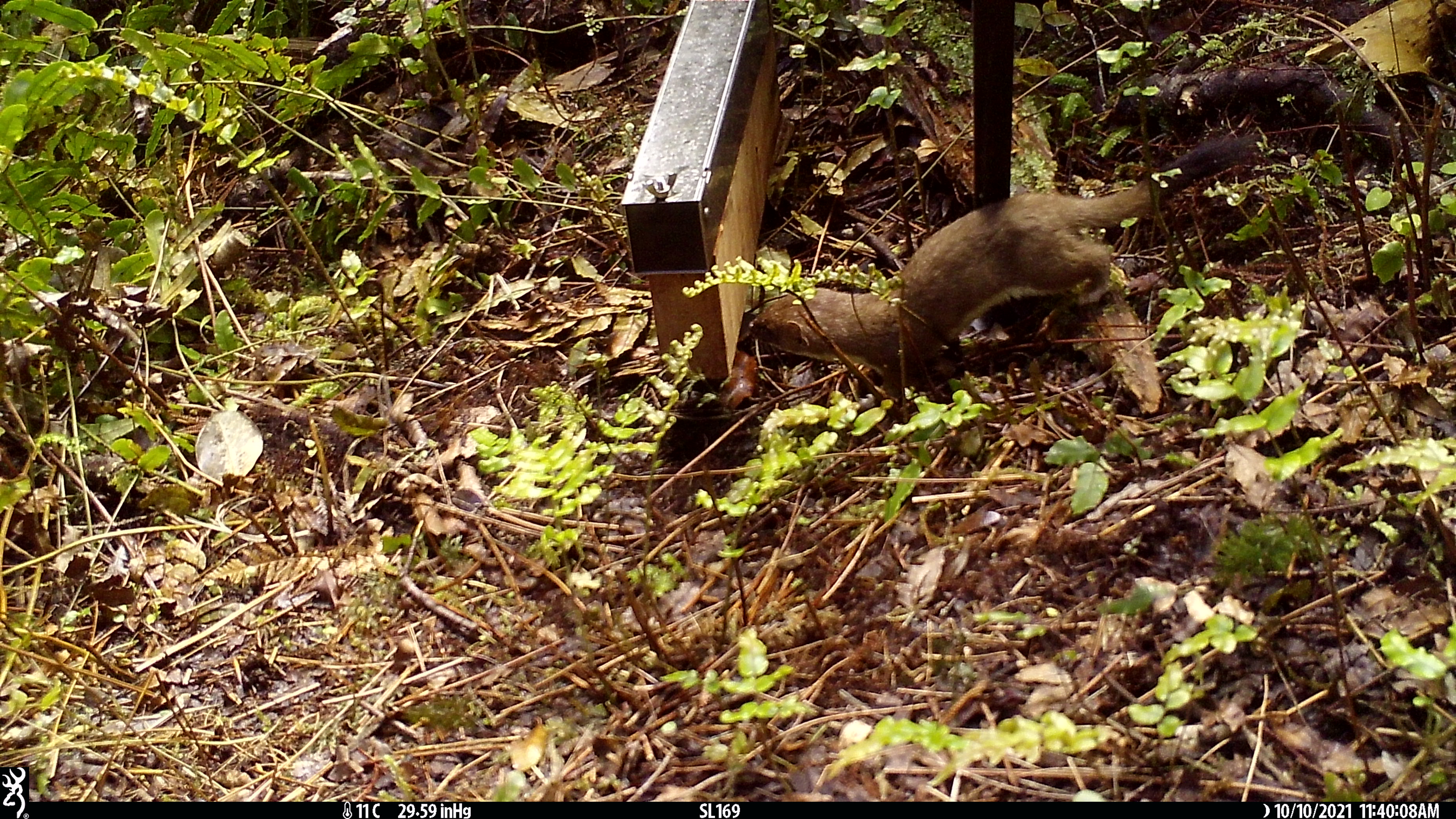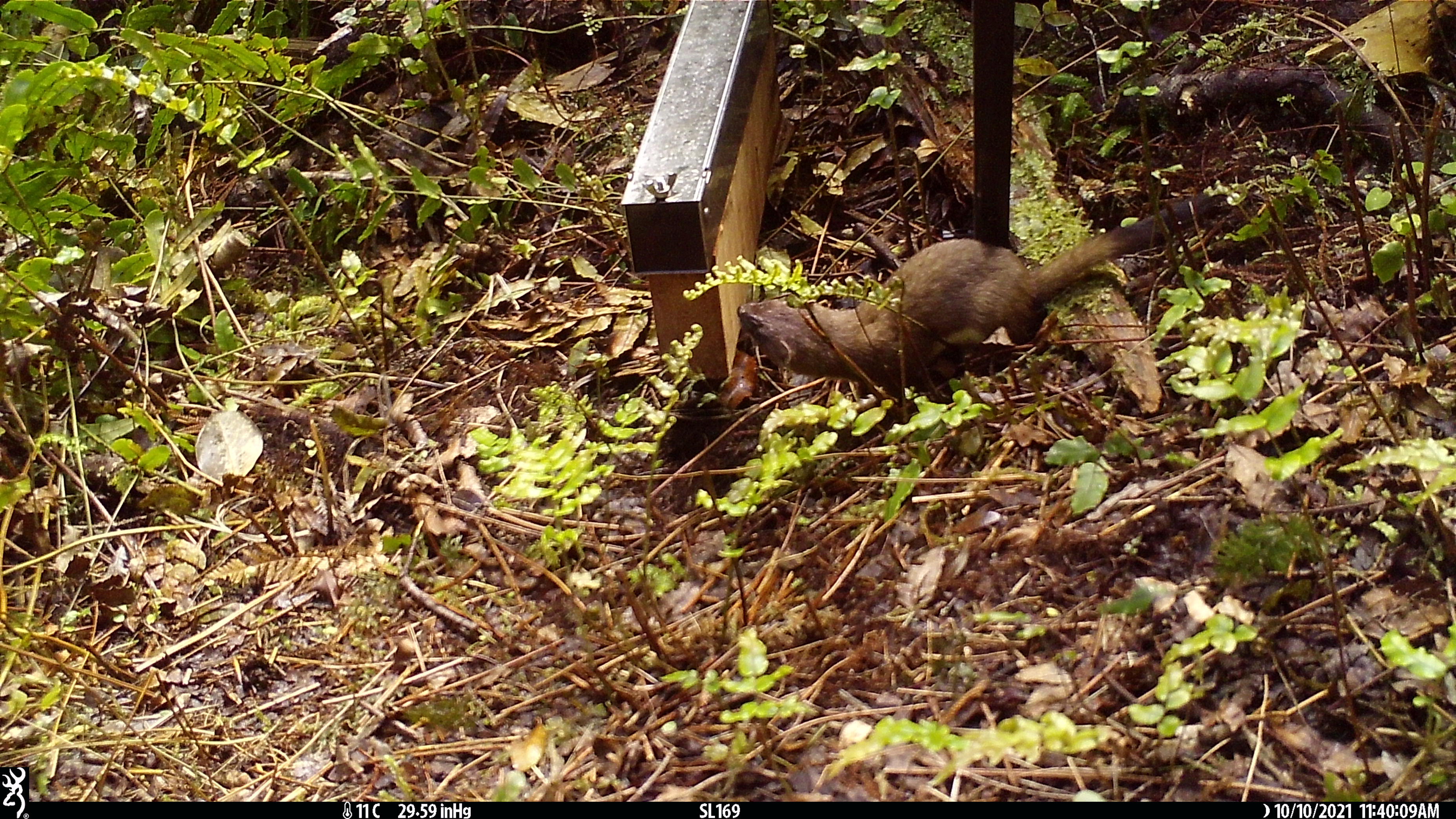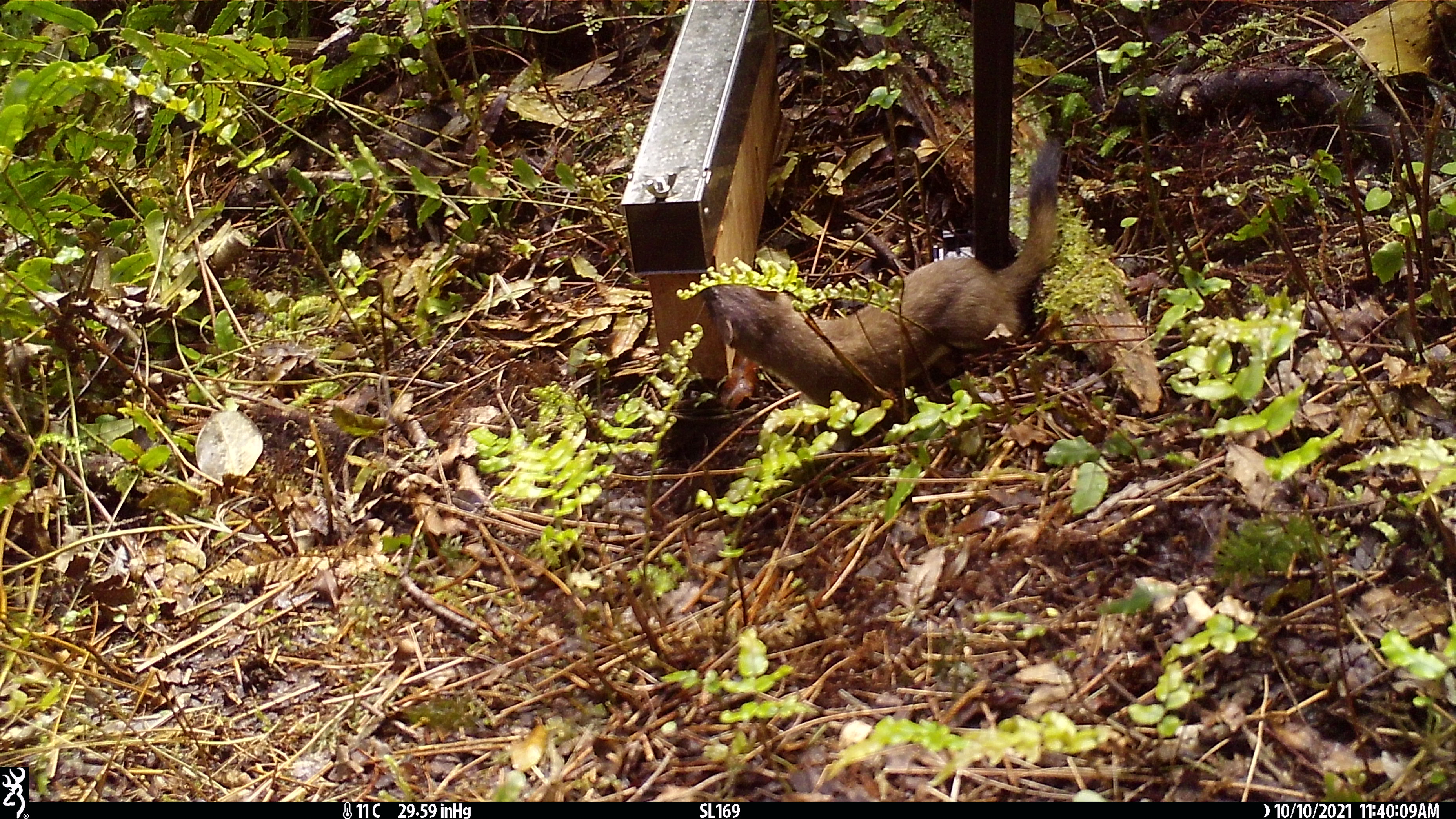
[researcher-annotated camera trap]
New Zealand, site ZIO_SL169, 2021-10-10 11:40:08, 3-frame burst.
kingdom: Animalia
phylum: Chordata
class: Mammalia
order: Carnivora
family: Mustelidae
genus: Mustela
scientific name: Mustela erminea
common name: stoat